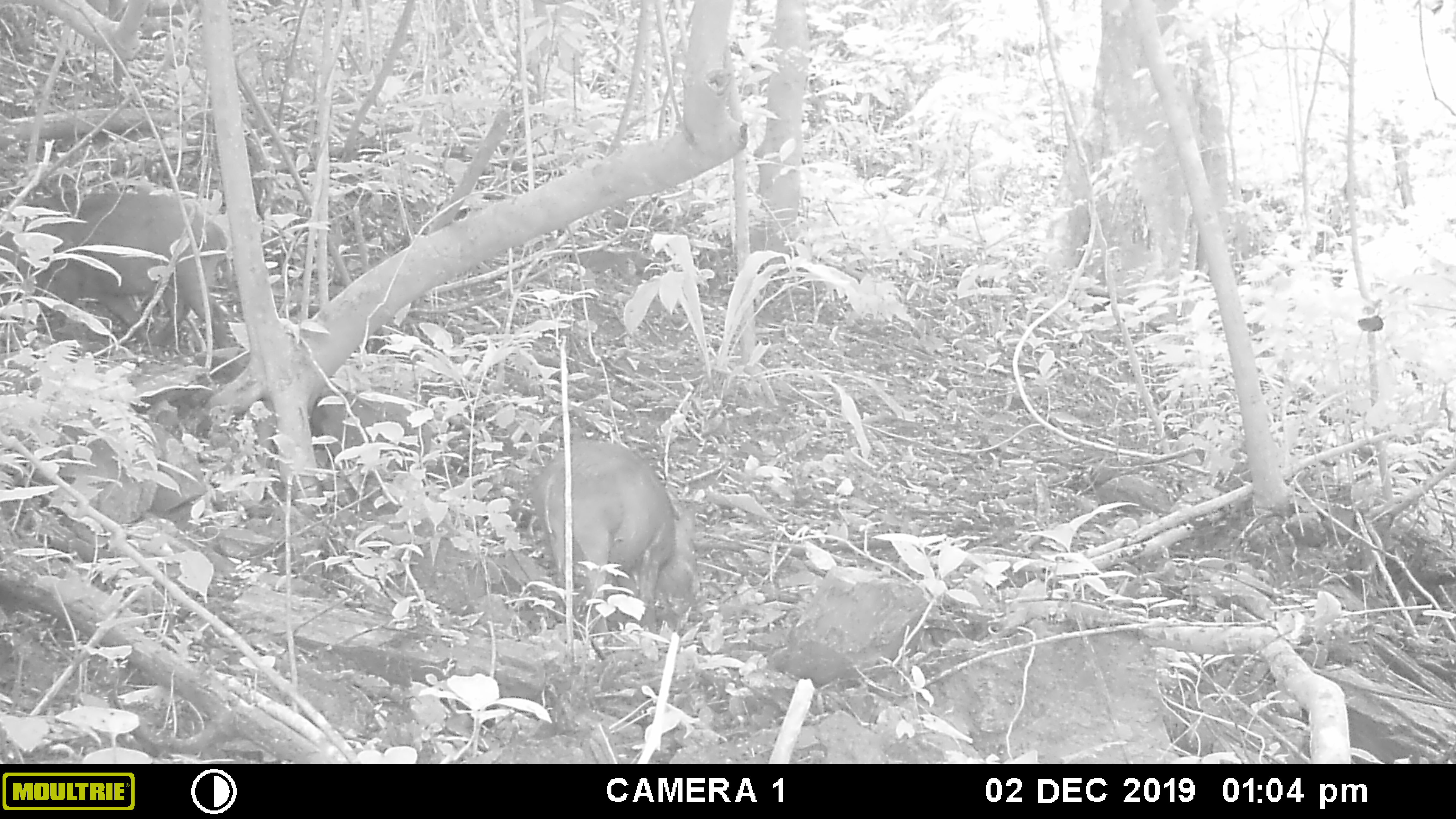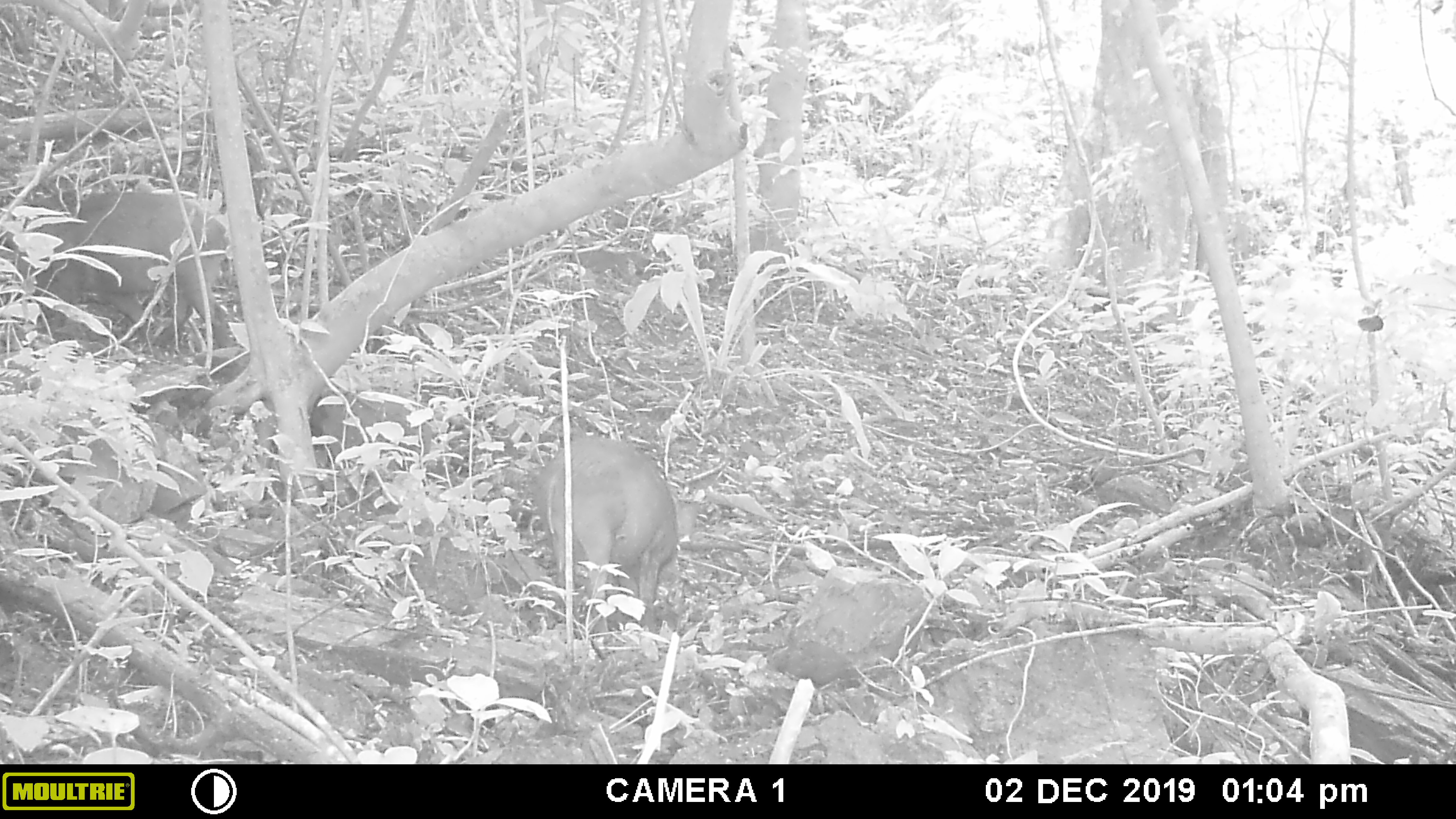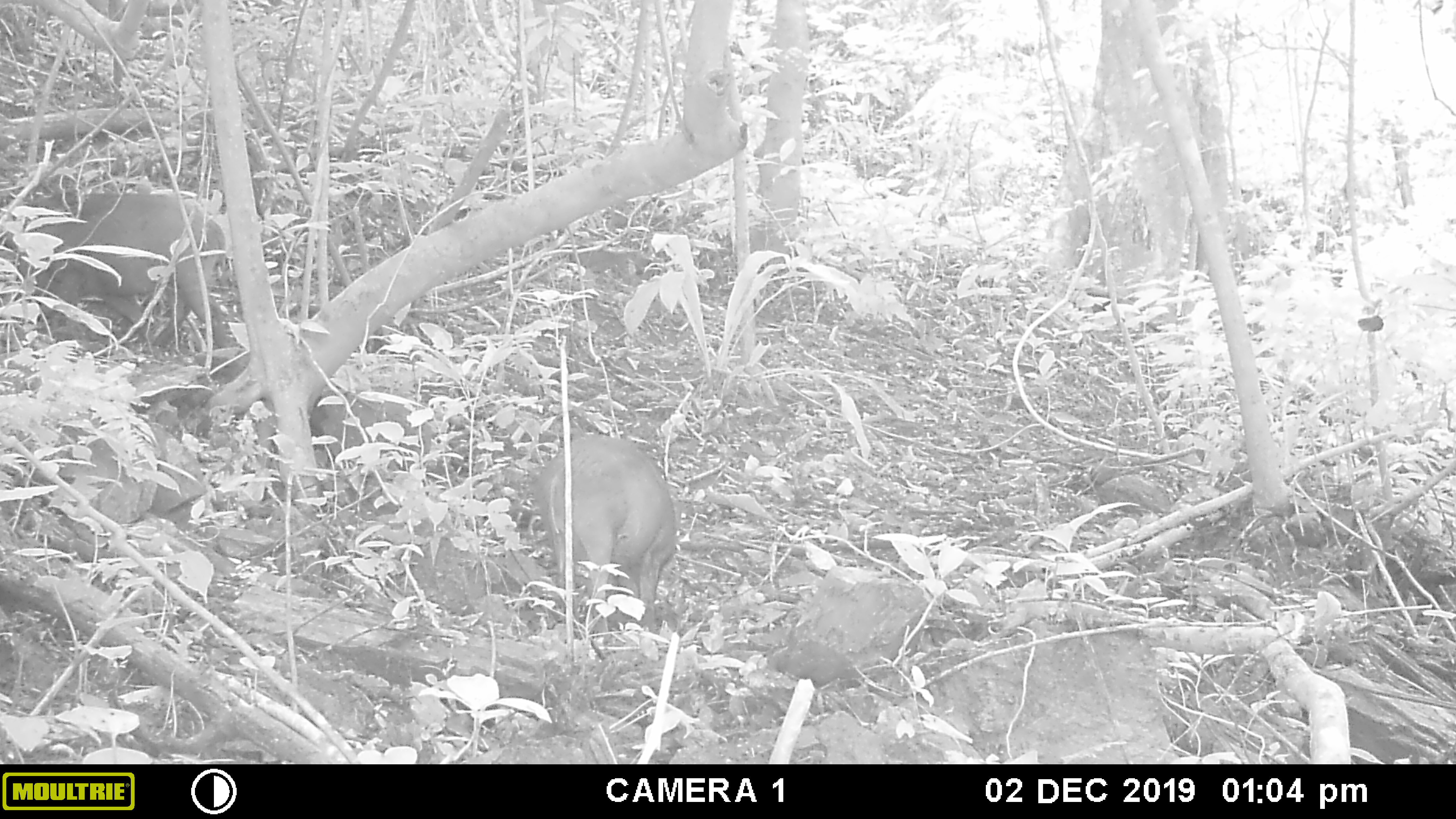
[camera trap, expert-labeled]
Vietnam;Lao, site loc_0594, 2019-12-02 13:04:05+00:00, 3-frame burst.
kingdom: Animalia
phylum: Chordata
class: Mammalia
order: Artiodactyla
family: Suidae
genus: Sus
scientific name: Sus scrofa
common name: eurasian wild pig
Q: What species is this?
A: Eurasian wild pig (Sus scrofa).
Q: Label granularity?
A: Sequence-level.